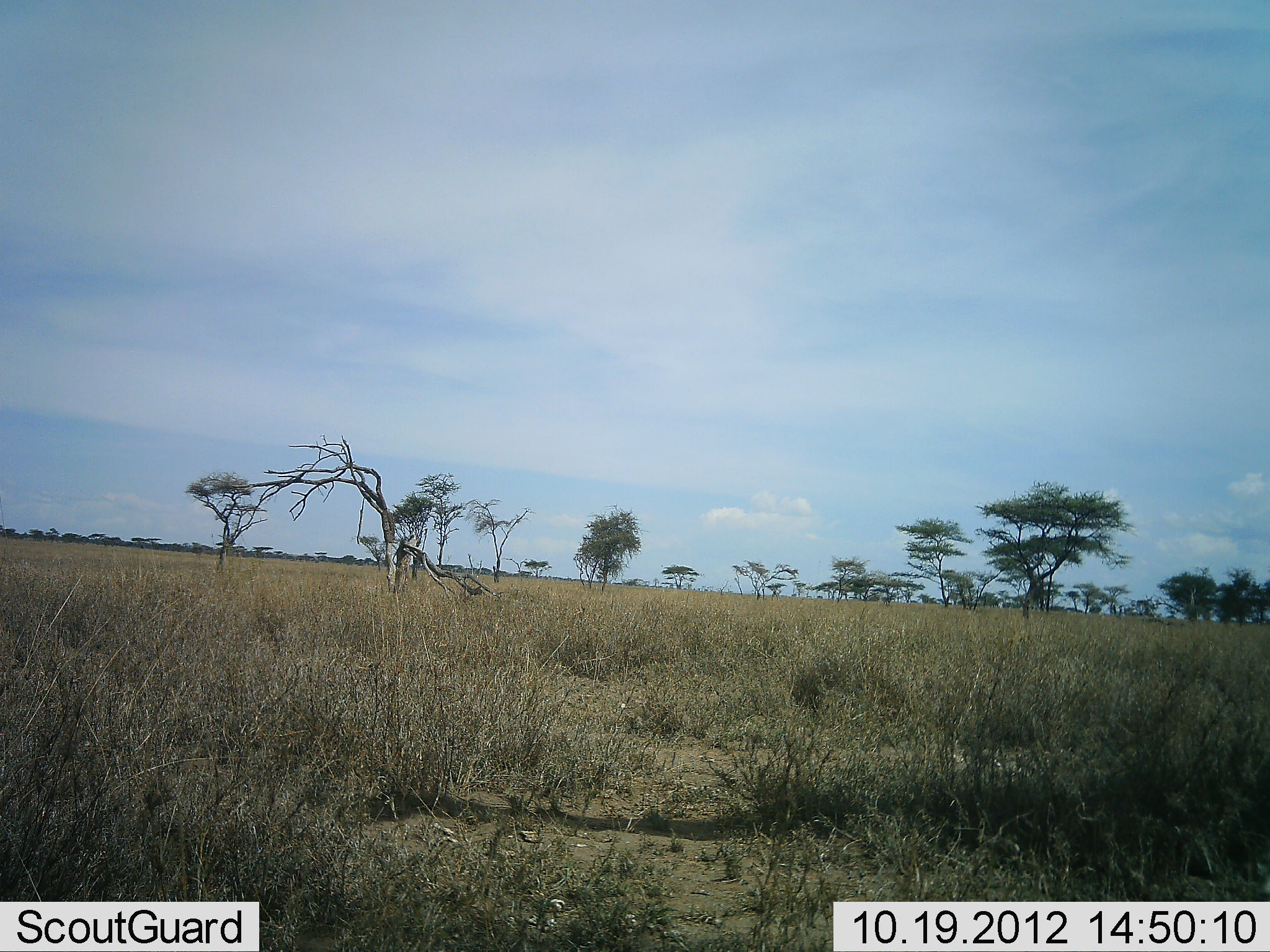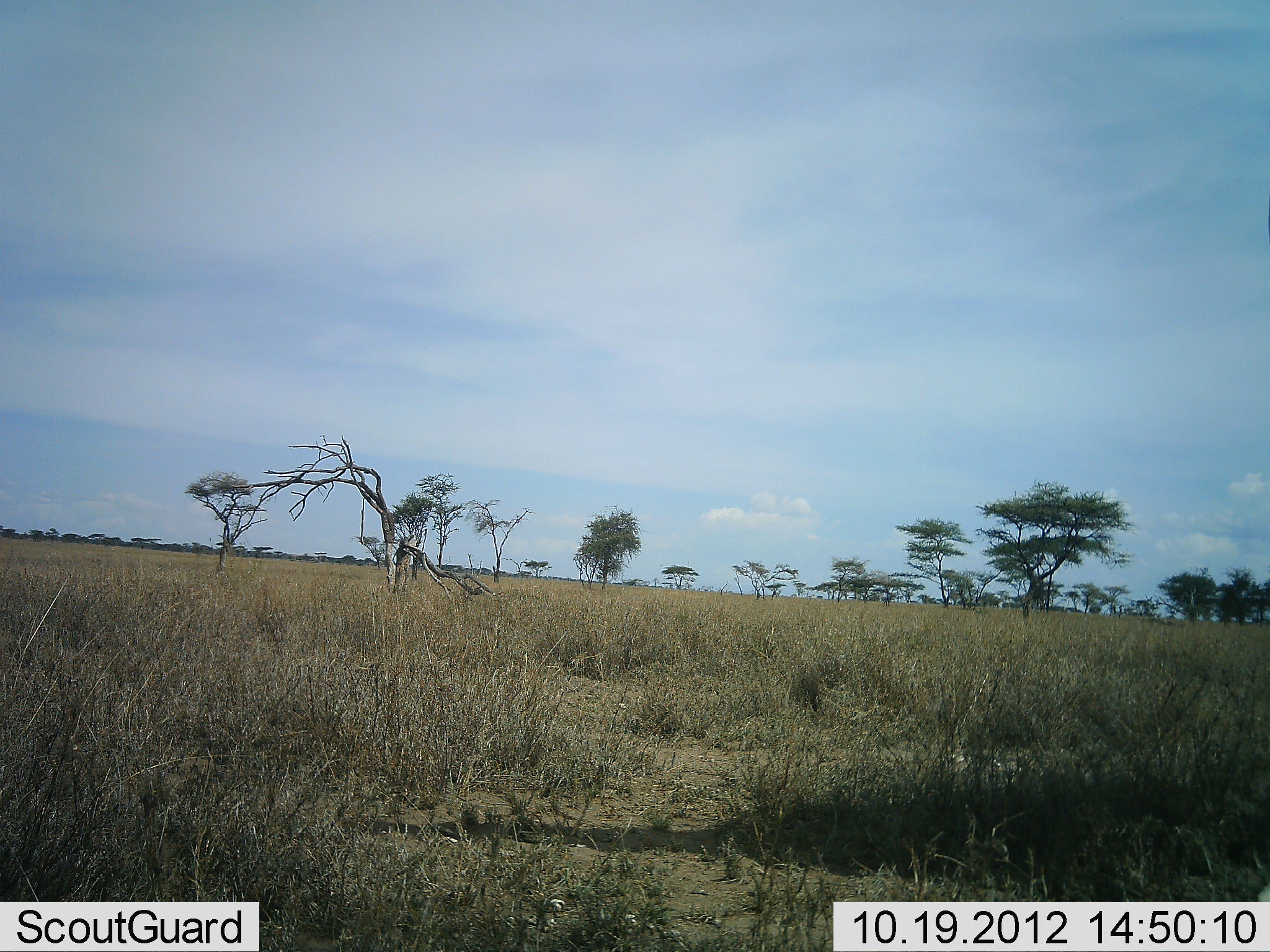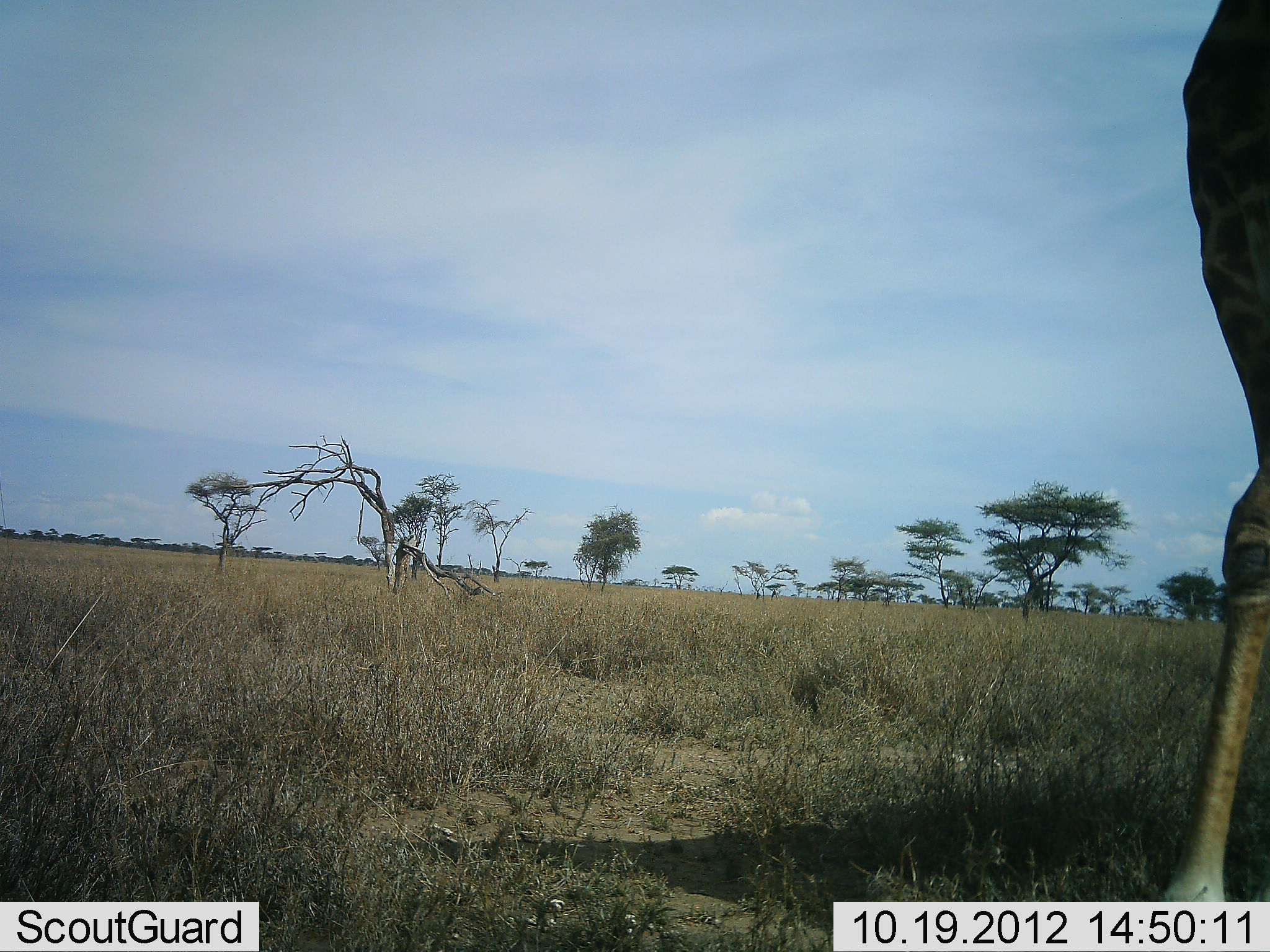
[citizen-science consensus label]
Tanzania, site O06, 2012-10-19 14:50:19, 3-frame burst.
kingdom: Animalia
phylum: Chordata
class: Mammalia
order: Artiodactyla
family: Giraffidae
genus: Giraffa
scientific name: Giraffa camelopardalis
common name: giraffe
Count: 1.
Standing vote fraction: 20%.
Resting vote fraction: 0%.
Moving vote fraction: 90%.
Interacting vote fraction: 0%.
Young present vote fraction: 0%.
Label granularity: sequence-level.